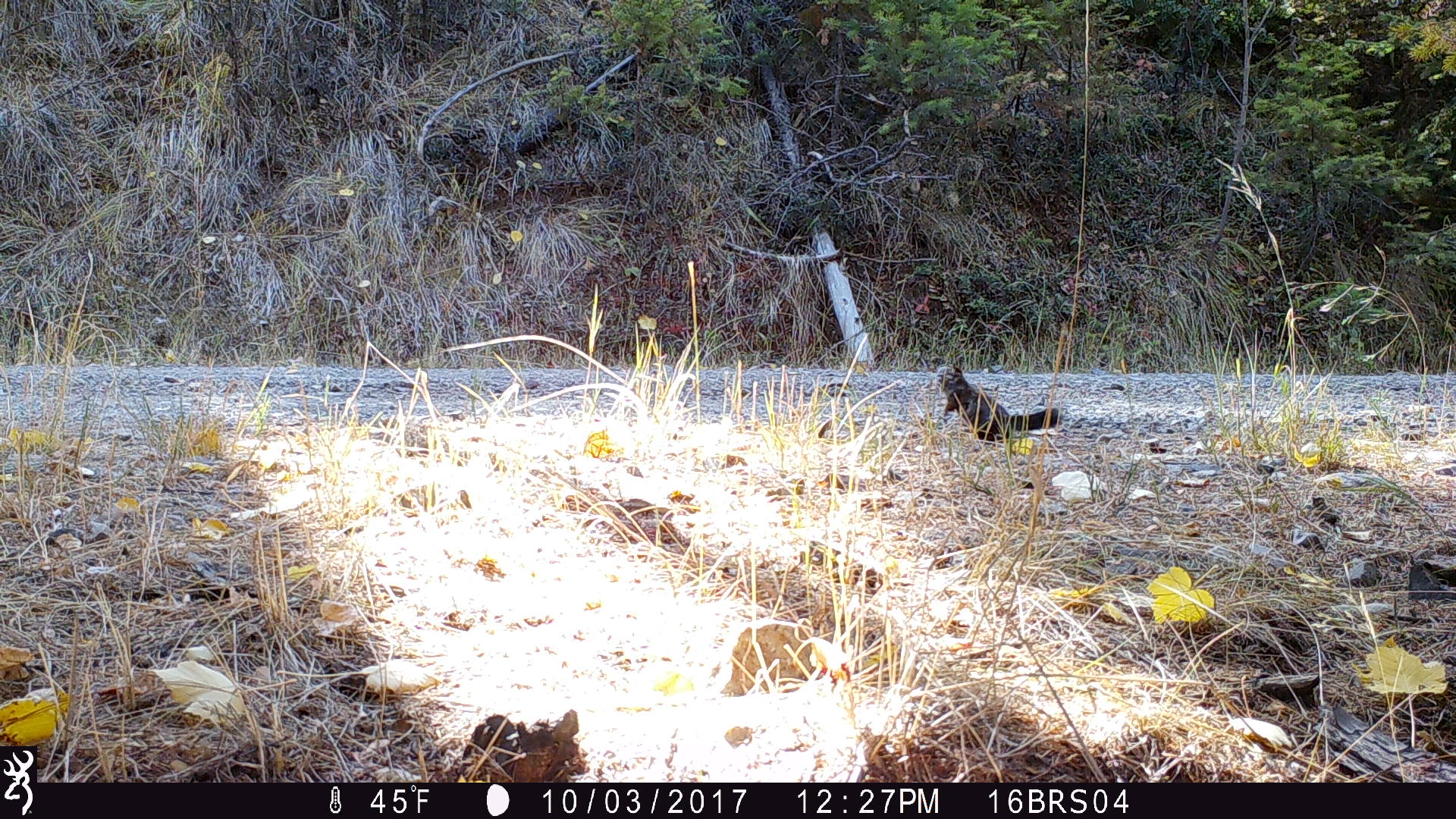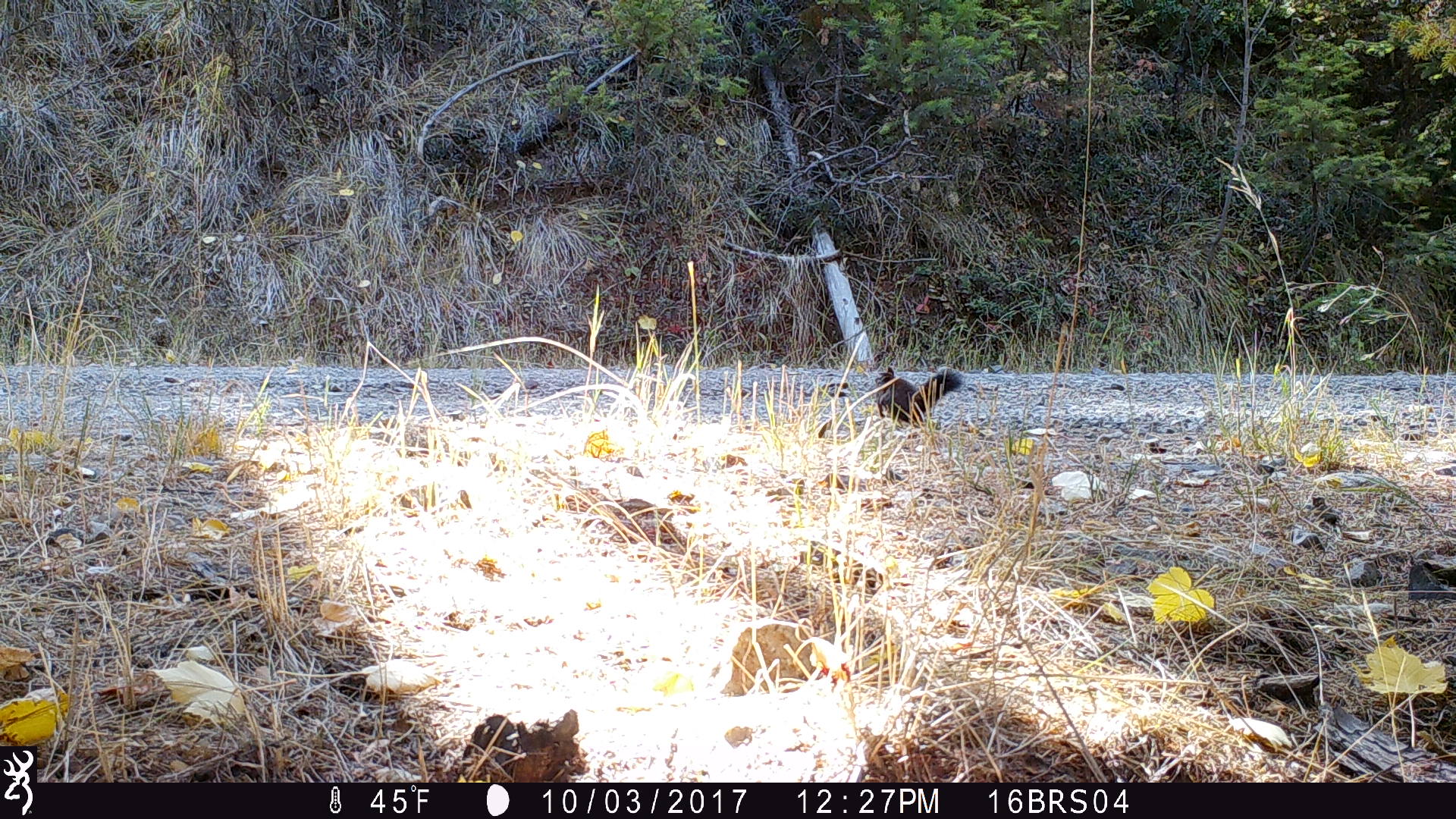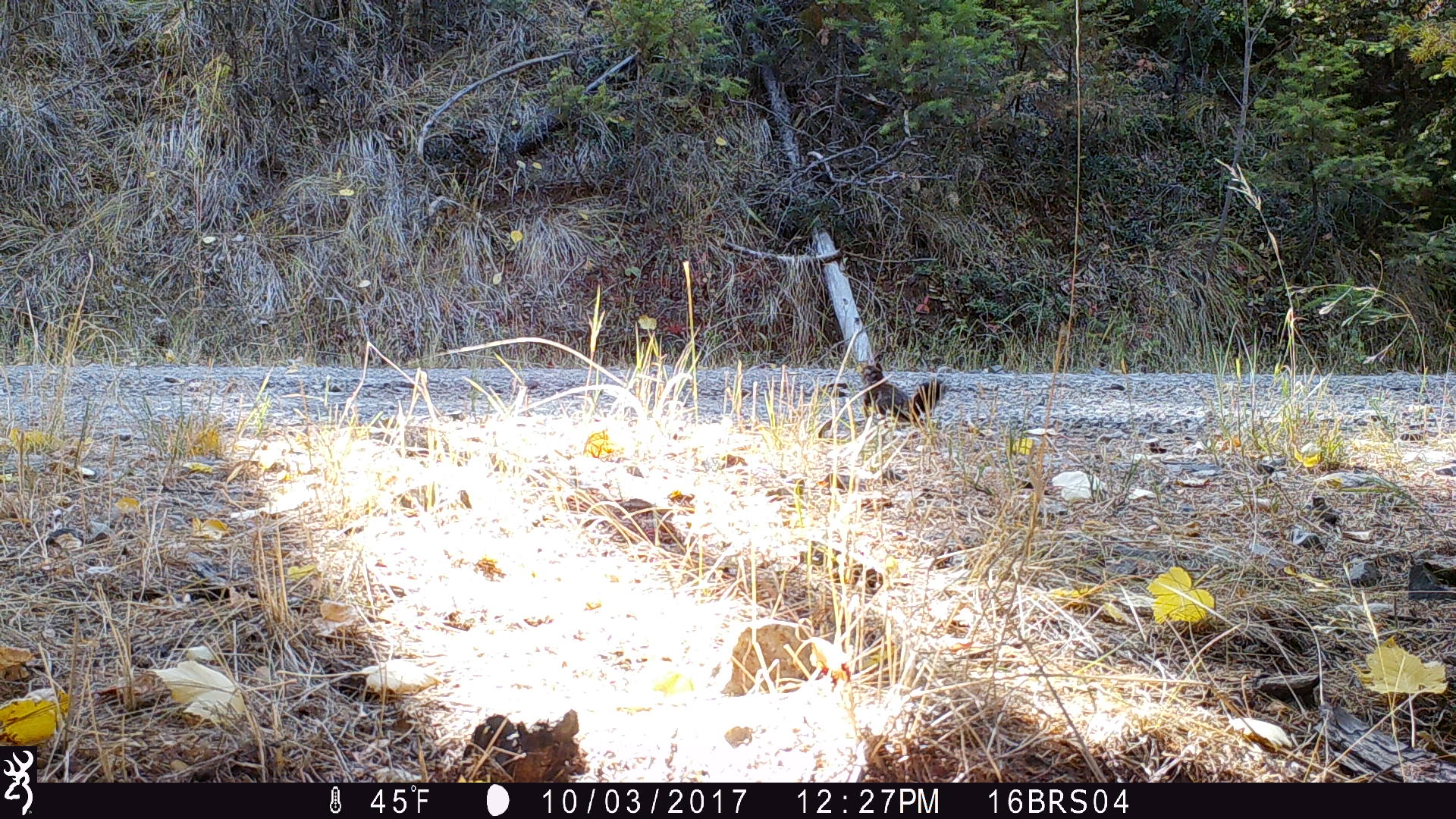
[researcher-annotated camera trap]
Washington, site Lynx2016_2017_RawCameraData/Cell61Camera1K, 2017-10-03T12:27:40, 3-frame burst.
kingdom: Animalia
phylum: Chordata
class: Mammalia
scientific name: Mammalia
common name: small mammal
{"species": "small mammal (Mammalia)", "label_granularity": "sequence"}